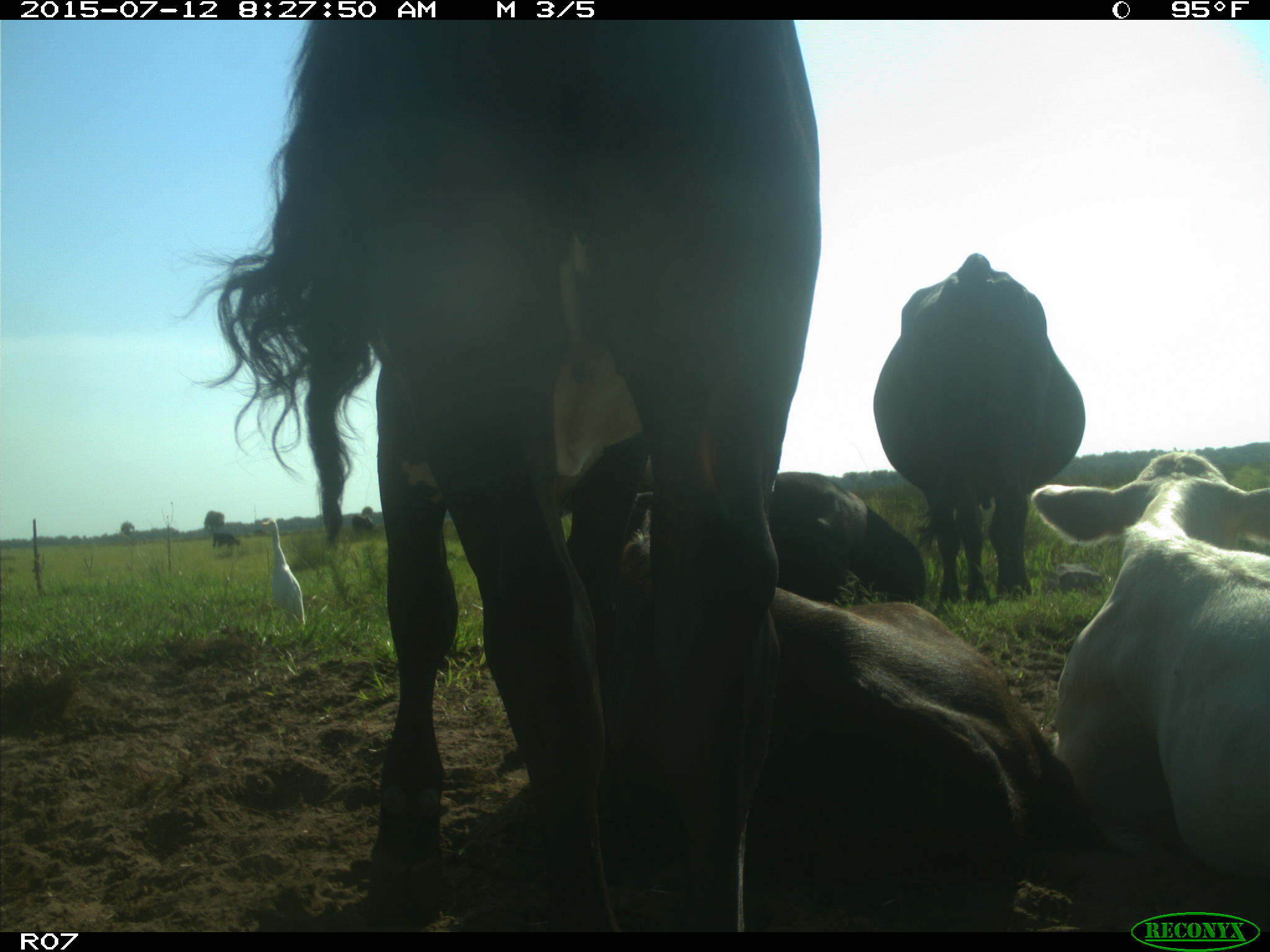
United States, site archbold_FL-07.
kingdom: Animalia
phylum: Chordata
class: Mammalia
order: Artiodactyla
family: Bovidae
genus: Bos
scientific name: Bos taurus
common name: domestic cow